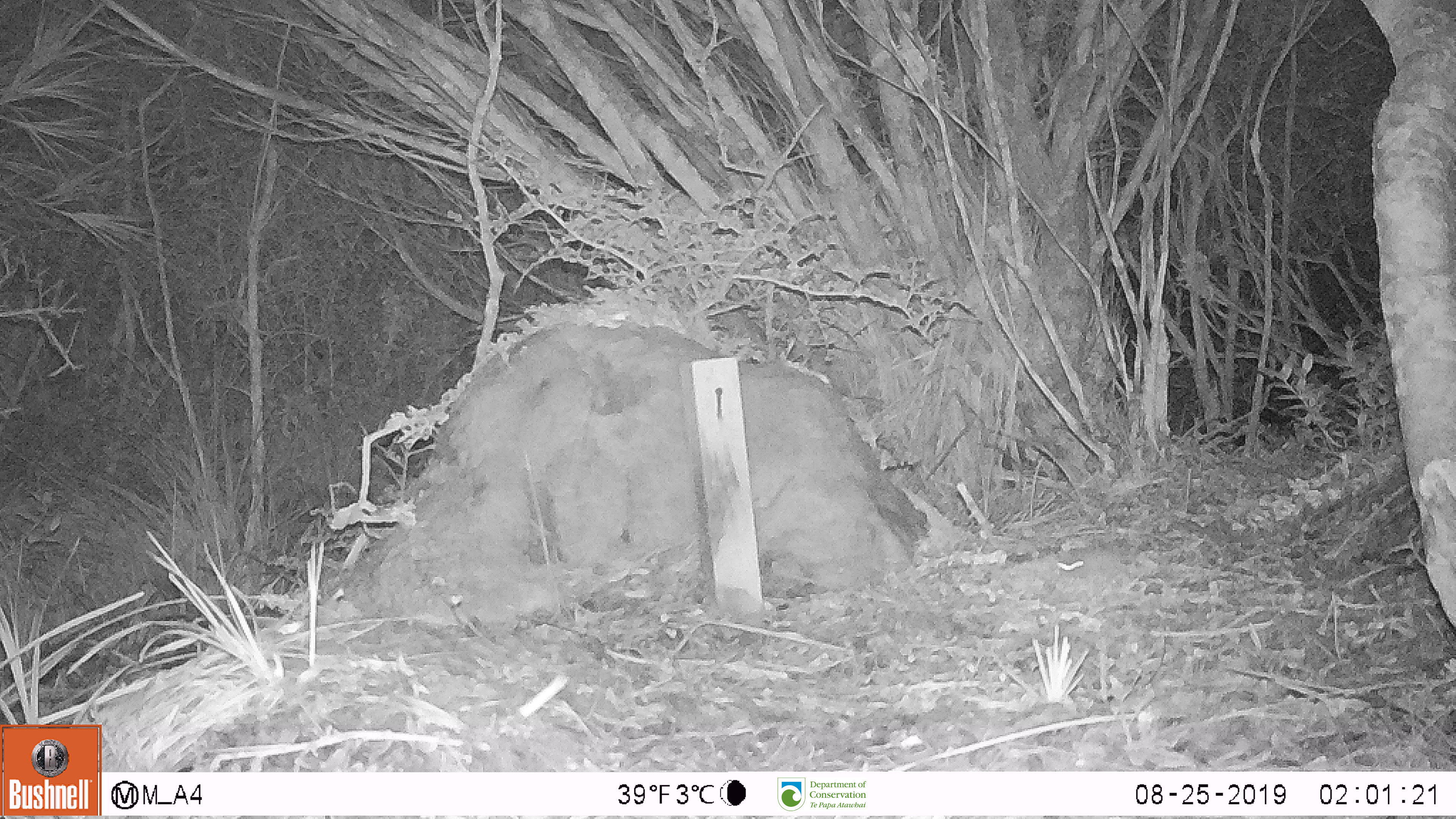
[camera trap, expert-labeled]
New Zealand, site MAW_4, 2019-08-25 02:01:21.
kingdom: Animalia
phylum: Chordata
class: Mammalia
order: Rodentia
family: Muridae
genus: Mus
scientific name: Mus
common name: mouse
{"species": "mouse (Mus)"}